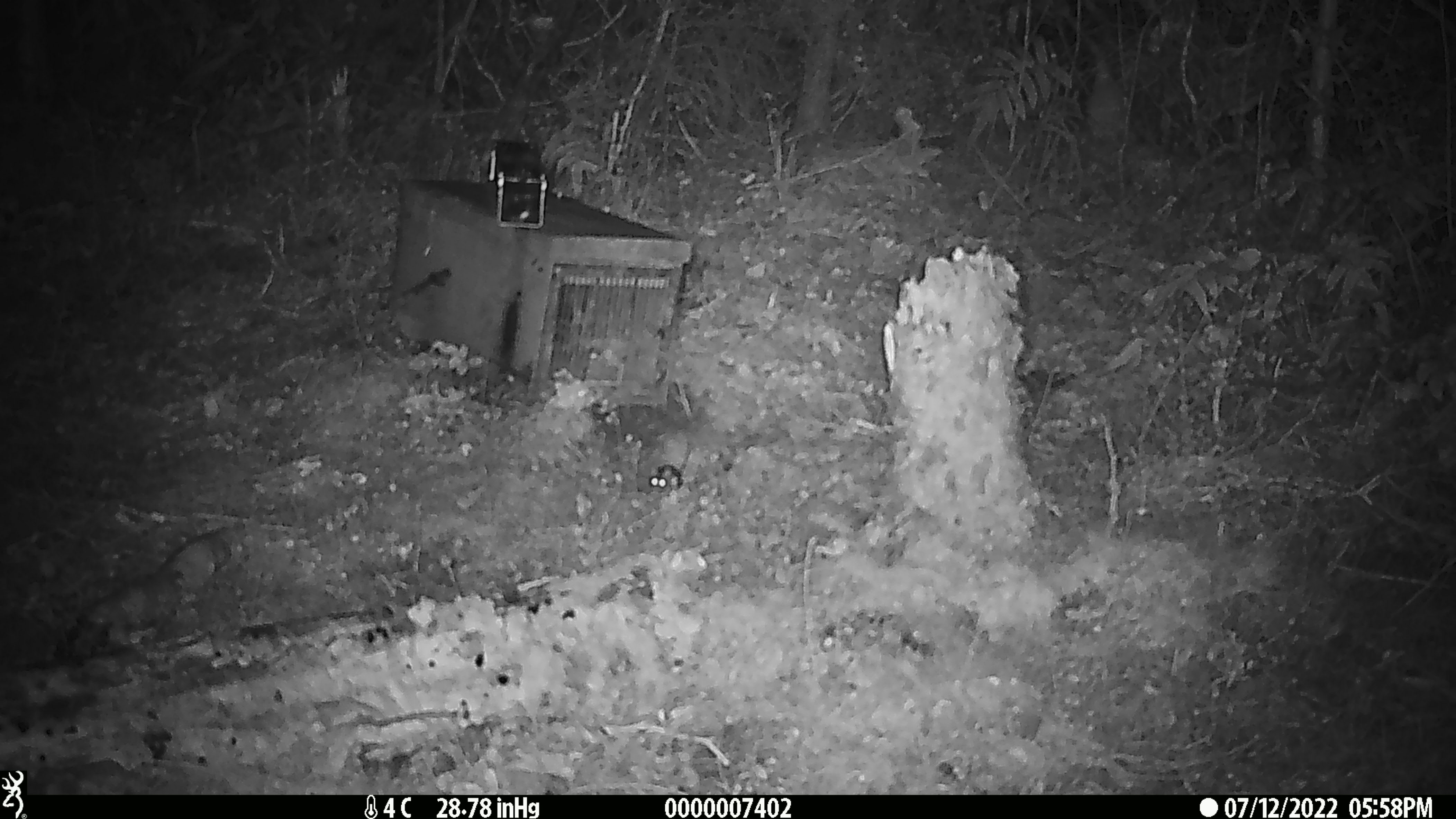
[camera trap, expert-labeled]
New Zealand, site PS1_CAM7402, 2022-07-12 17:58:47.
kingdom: Animalia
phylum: Chordata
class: Mammalia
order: Rodentia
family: Muridae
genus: Mus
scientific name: Mus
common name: mouse